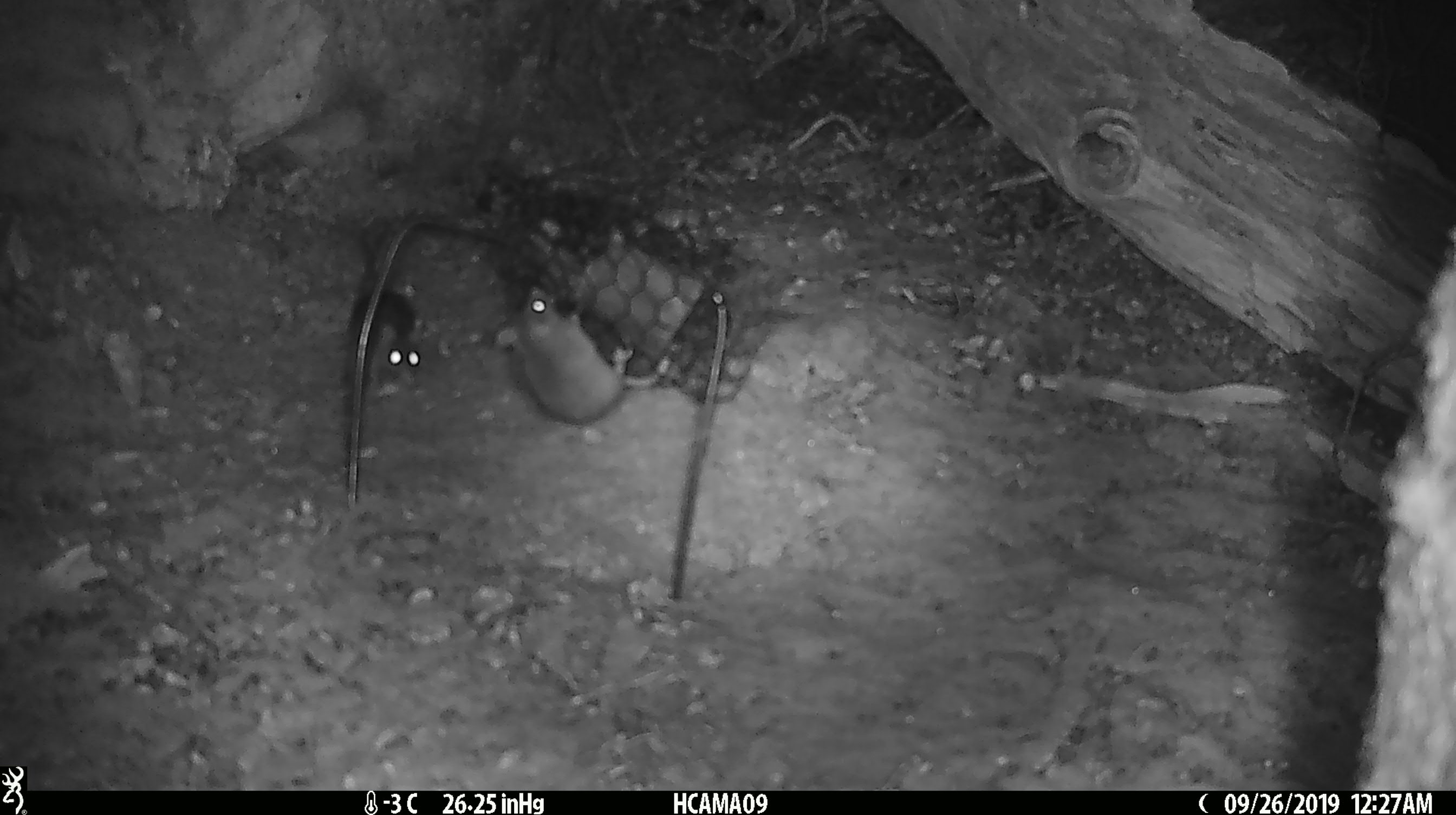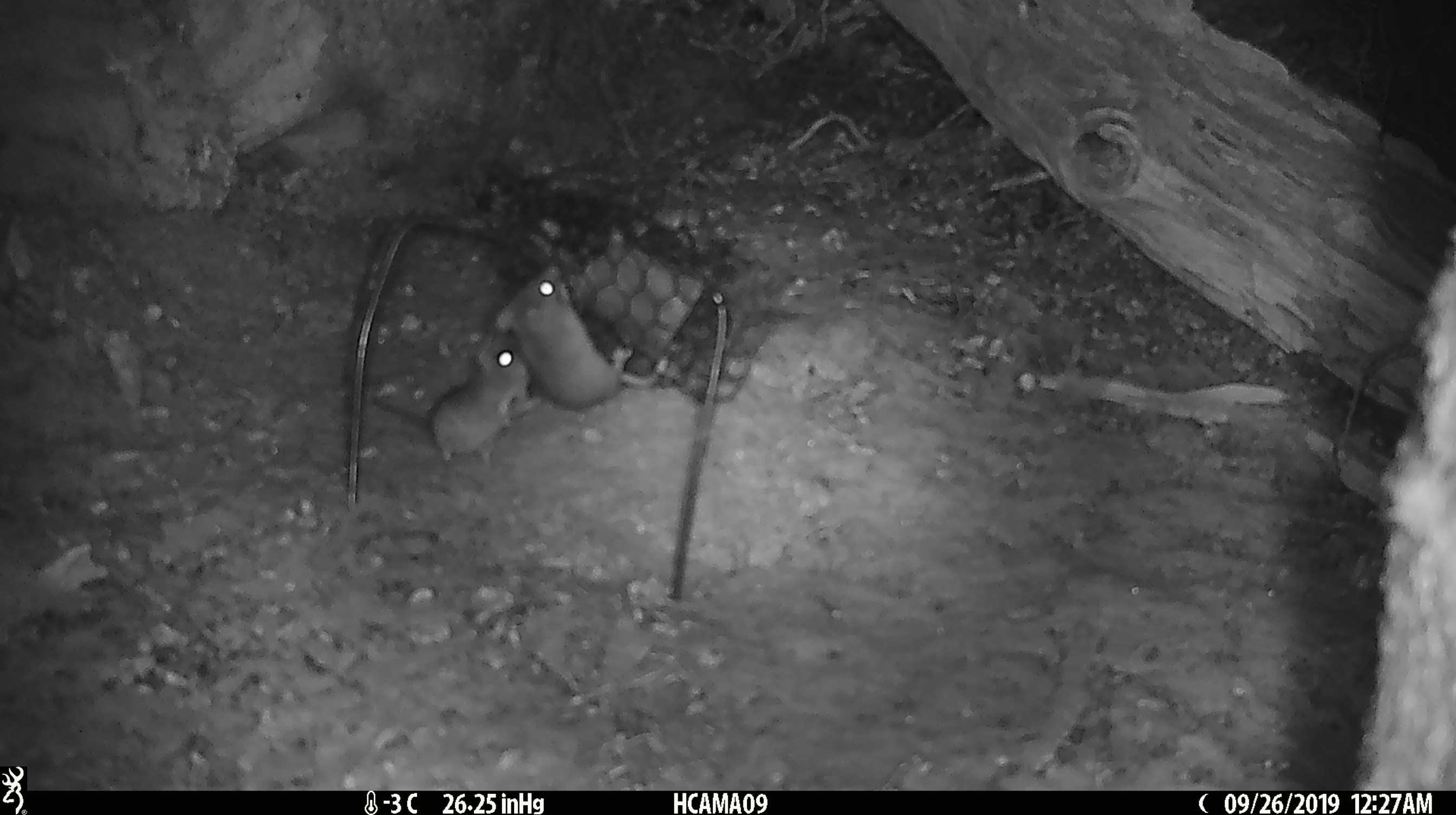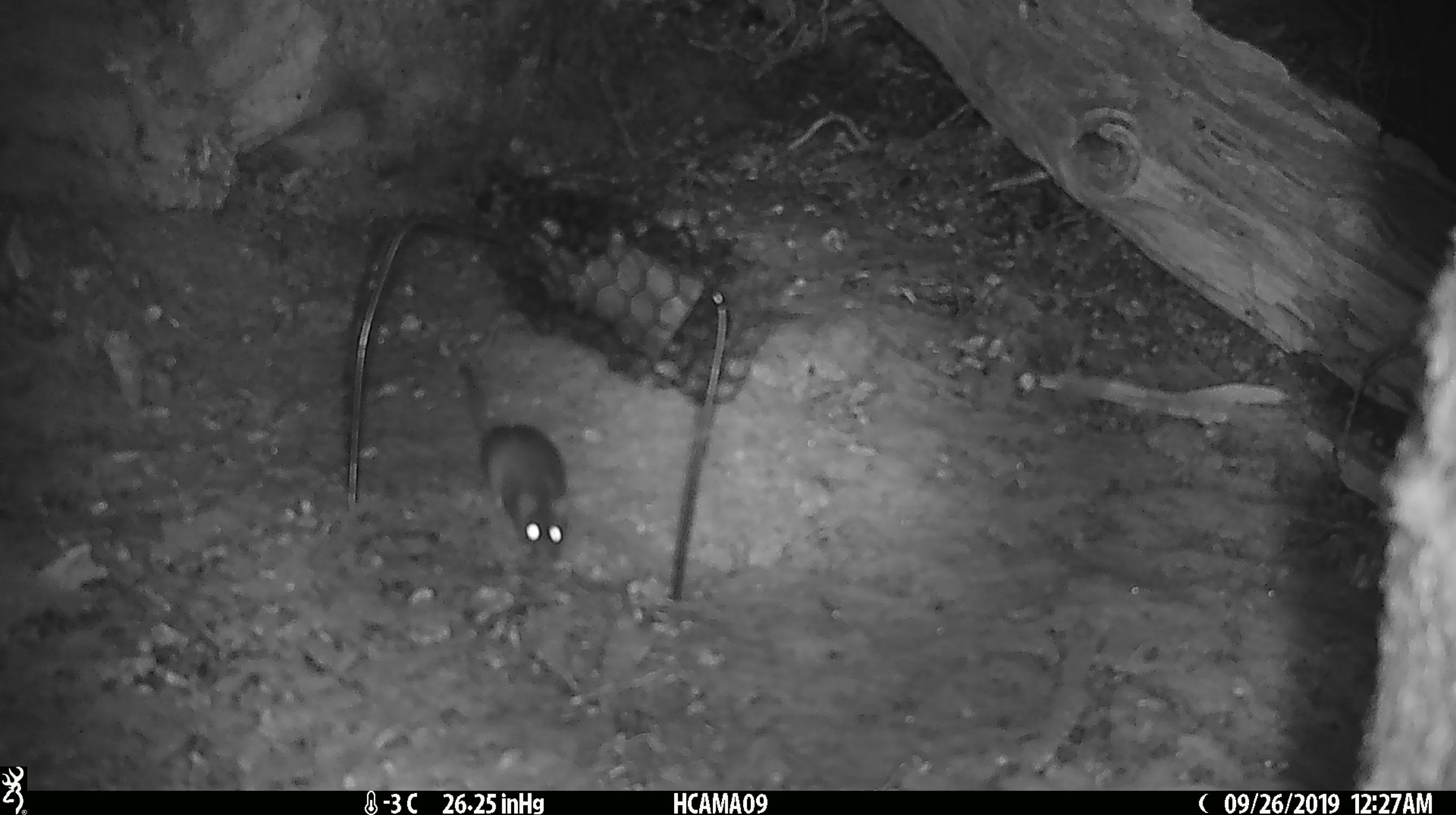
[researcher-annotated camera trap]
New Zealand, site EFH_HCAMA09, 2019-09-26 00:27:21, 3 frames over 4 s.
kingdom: Animalia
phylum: Chordata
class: Mammalia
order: Rodentia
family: Muridae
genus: Rattus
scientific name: Rattus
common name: rat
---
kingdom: Animalia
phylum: Chordata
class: Mammalia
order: Rodentia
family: Muridae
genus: Mus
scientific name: Mus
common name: mouse